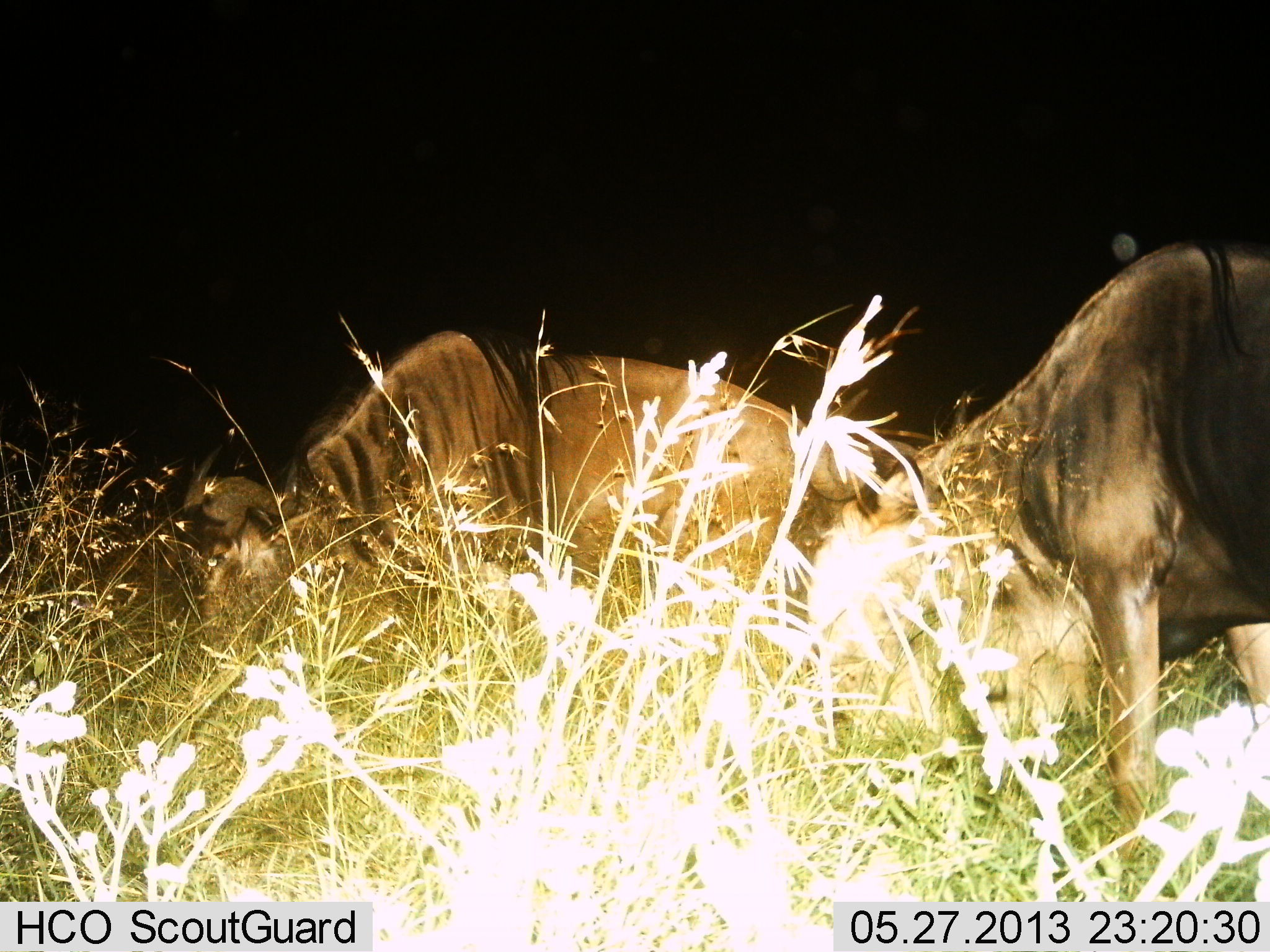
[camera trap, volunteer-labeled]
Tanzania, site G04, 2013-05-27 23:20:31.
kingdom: Animalia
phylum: Chordata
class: Mammalia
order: Artiodactyla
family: Bovidae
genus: Connochaetes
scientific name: Connochaetes taurinus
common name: blue wildebeest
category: wildebeest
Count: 3.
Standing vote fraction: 10%.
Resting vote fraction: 0%.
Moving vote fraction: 0%.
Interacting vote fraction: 10%.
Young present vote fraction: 0%.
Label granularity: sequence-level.